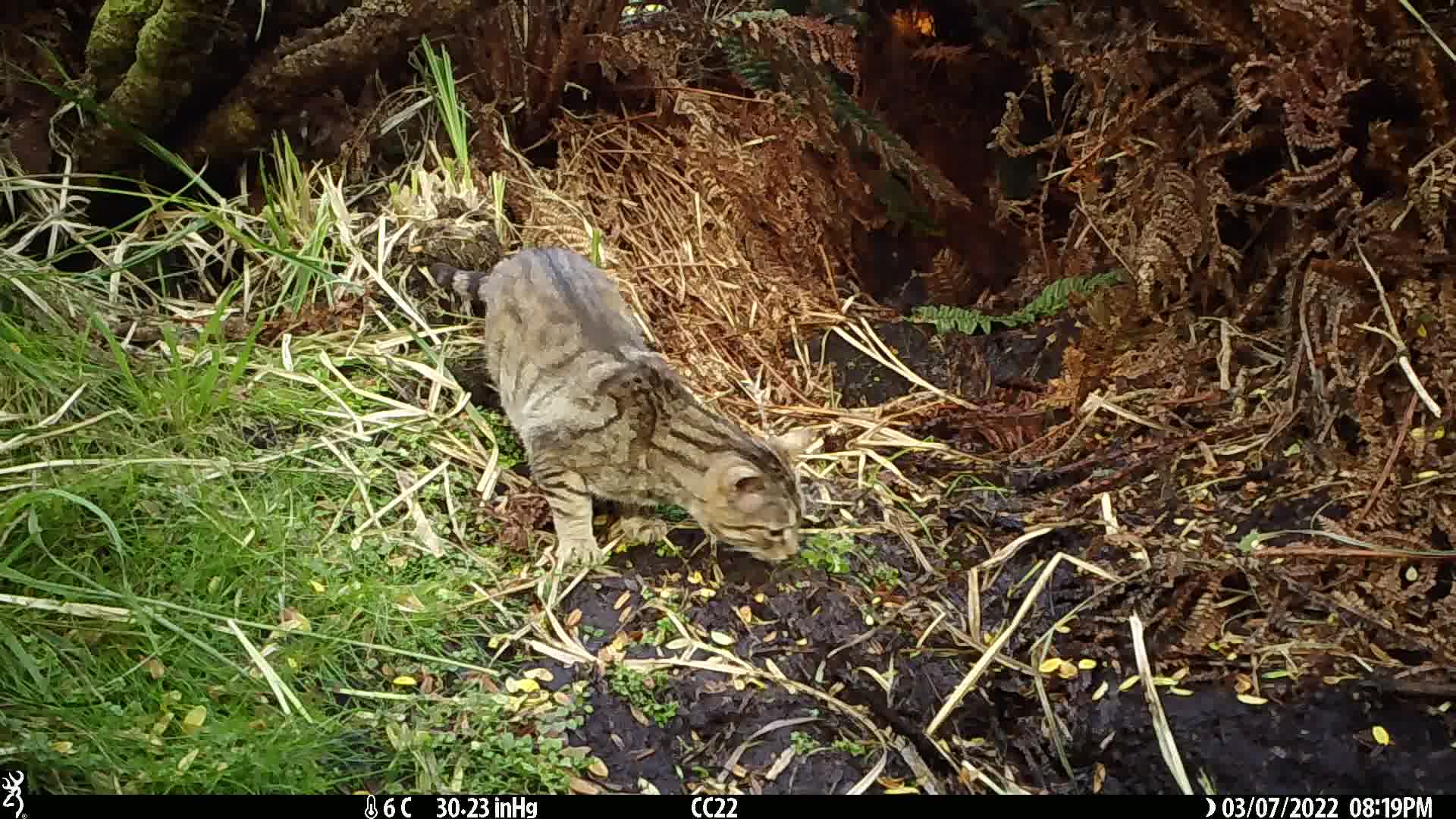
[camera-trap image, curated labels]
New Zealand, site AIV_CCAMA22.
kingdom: Animalia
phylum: Chordata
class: Mammalia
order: Carnivora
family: Felidae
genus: Felis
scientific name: Felis catus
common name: domestic cat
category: cat